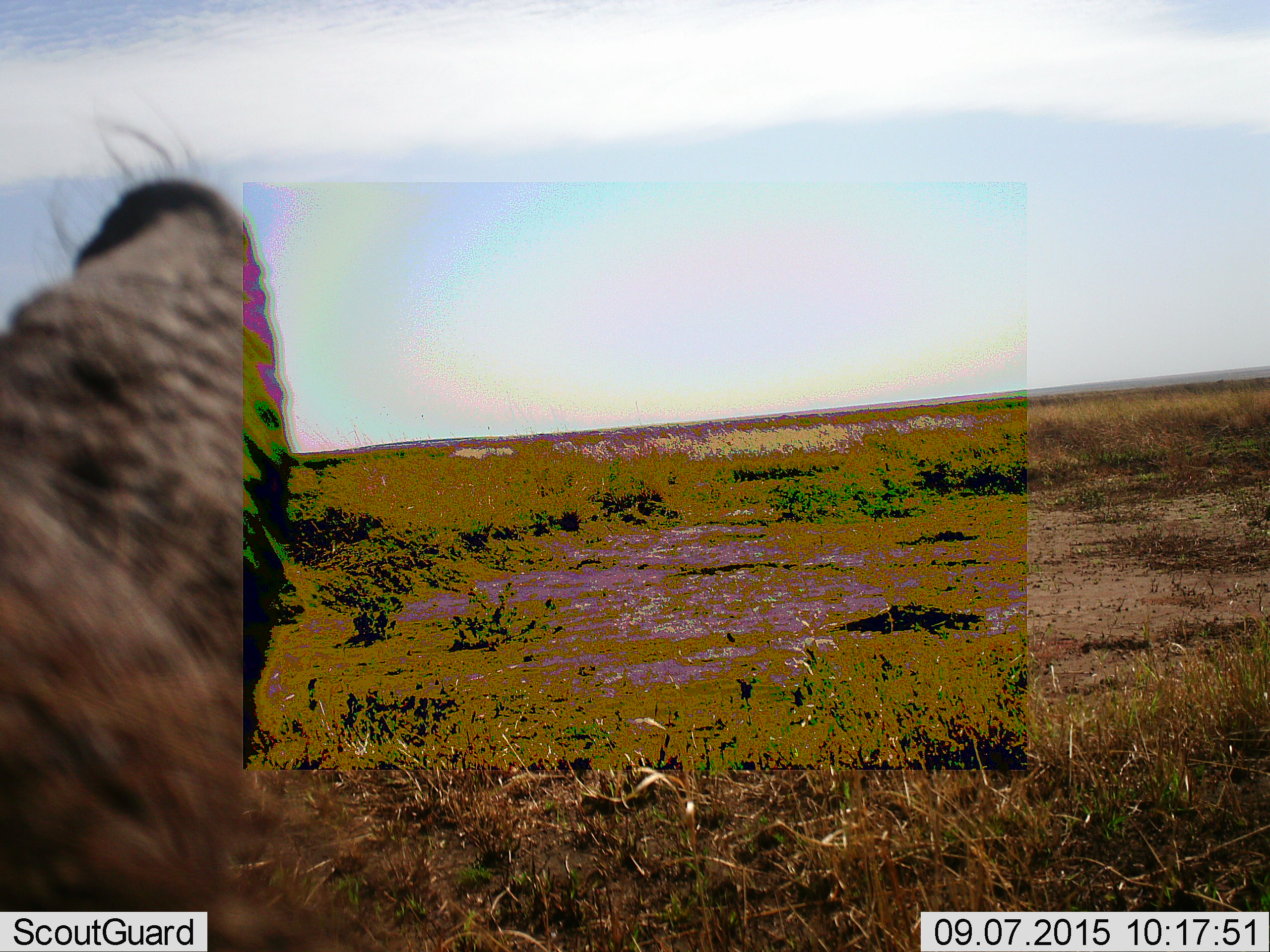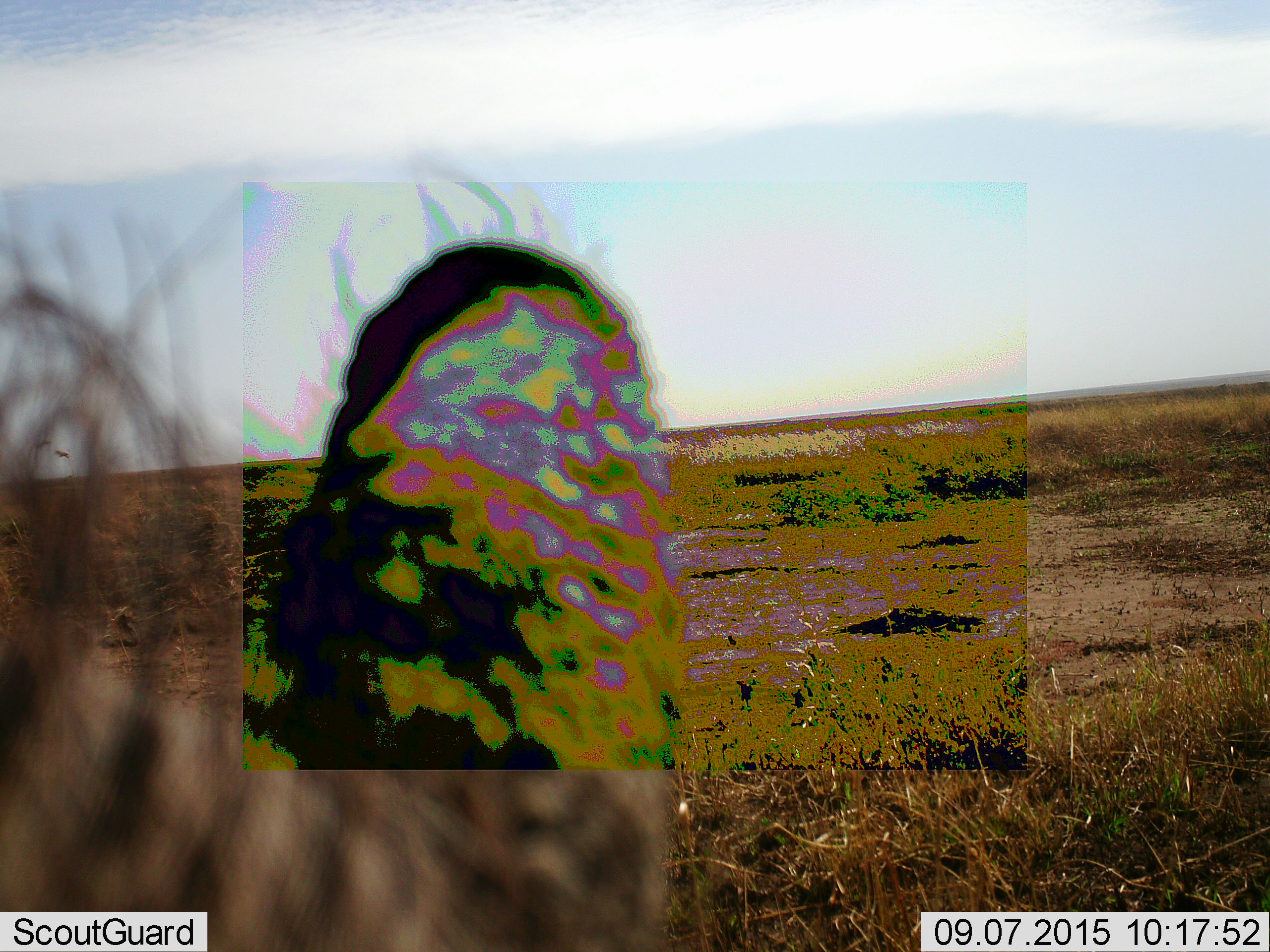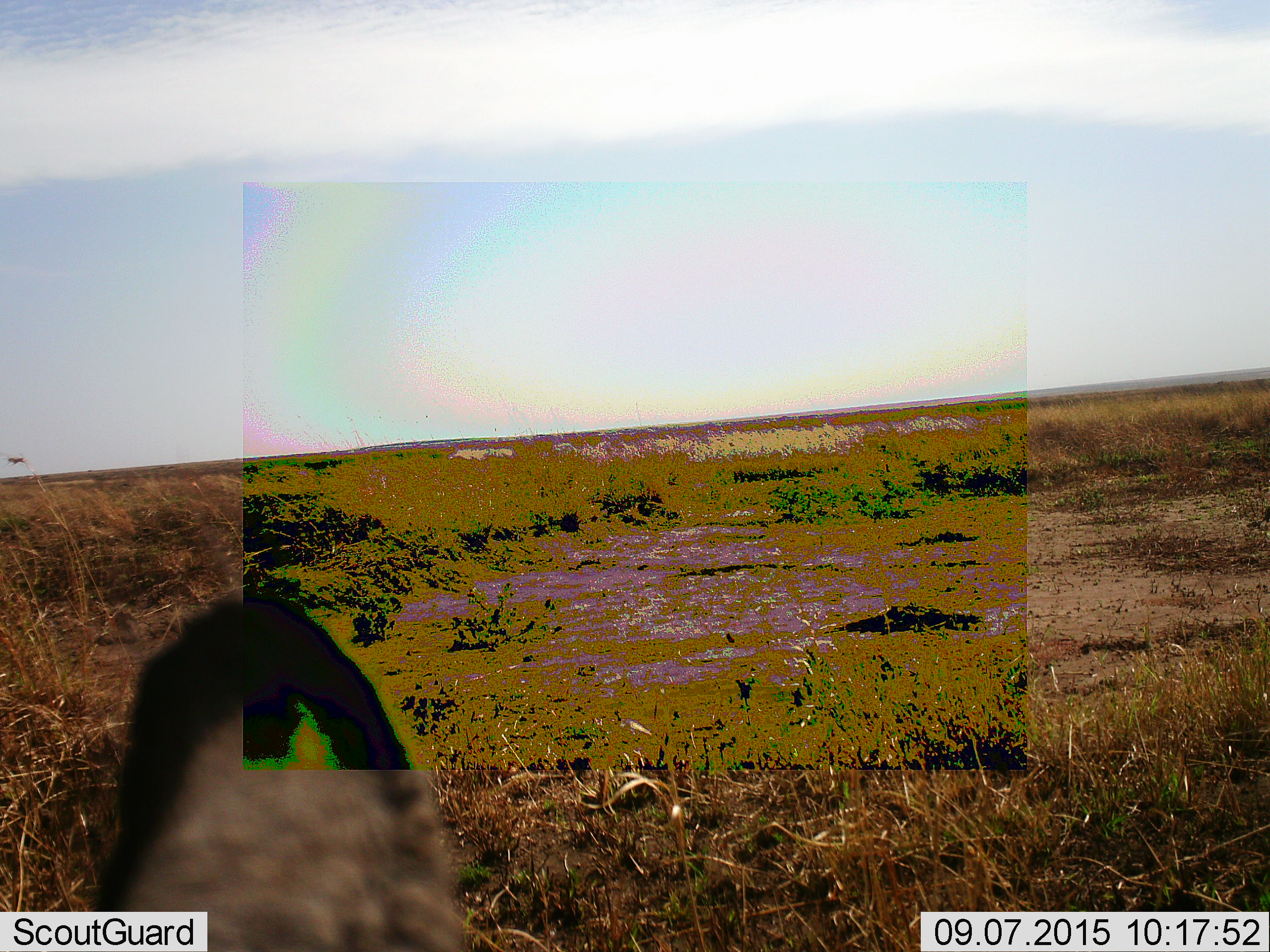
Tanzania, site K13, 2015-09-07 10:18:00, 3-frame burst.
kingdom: Animalia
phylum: Chordata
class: Mammalia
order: Carnivora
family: Hyaenidae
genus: Crocuta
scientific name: Crocuta crocuta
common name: spotted hyena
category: hyenaspotted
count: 1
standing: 0%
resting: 50%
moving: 50%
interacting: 0%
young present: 0%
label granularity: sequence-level